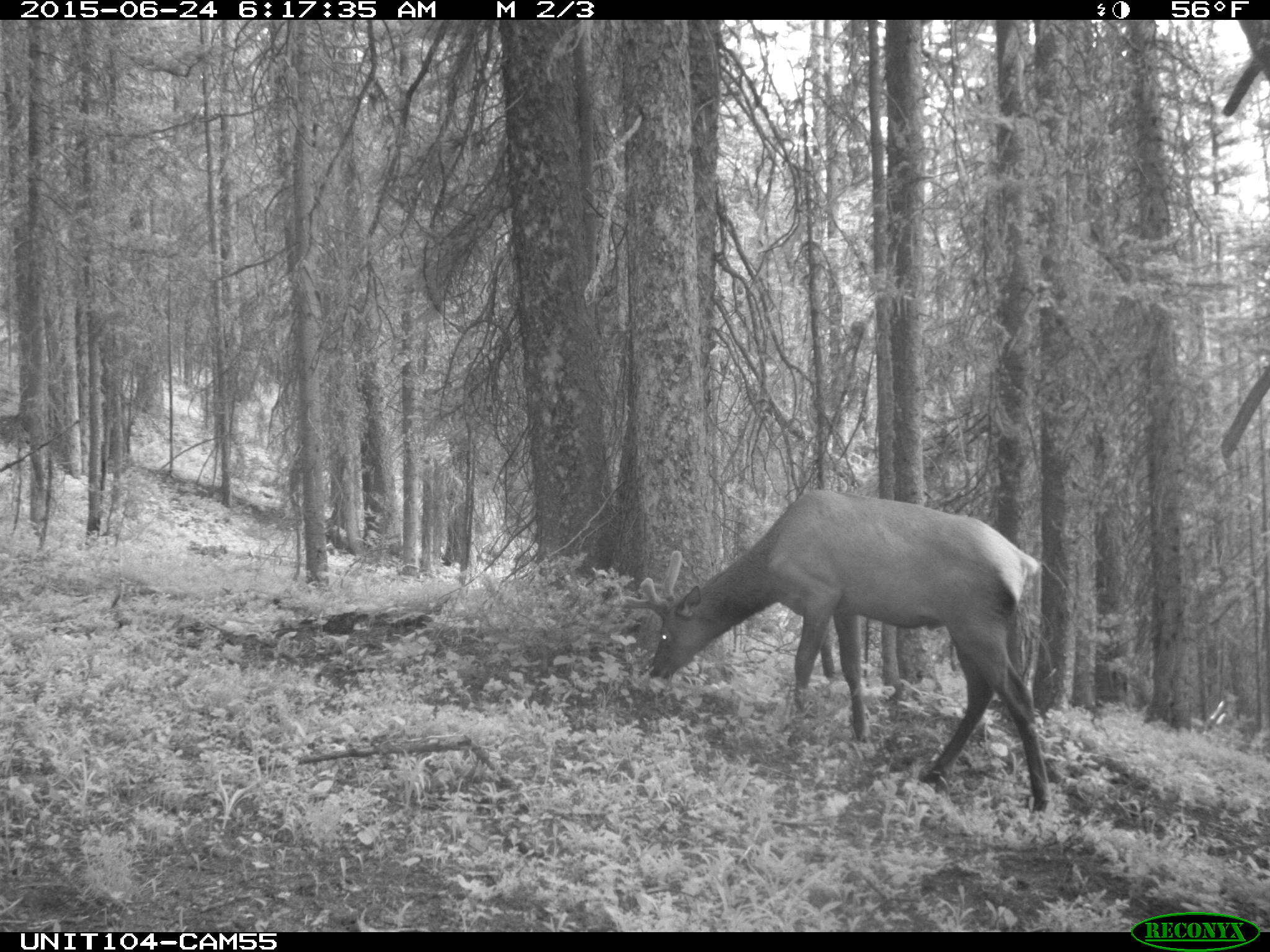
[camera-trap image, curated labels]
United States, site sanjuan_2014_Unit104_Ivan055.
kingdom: Animalia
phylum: Chordata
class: Mammalia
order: Artiodactyla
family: Cervidae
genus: Cervus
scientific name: Cervus elaphus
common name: red deer